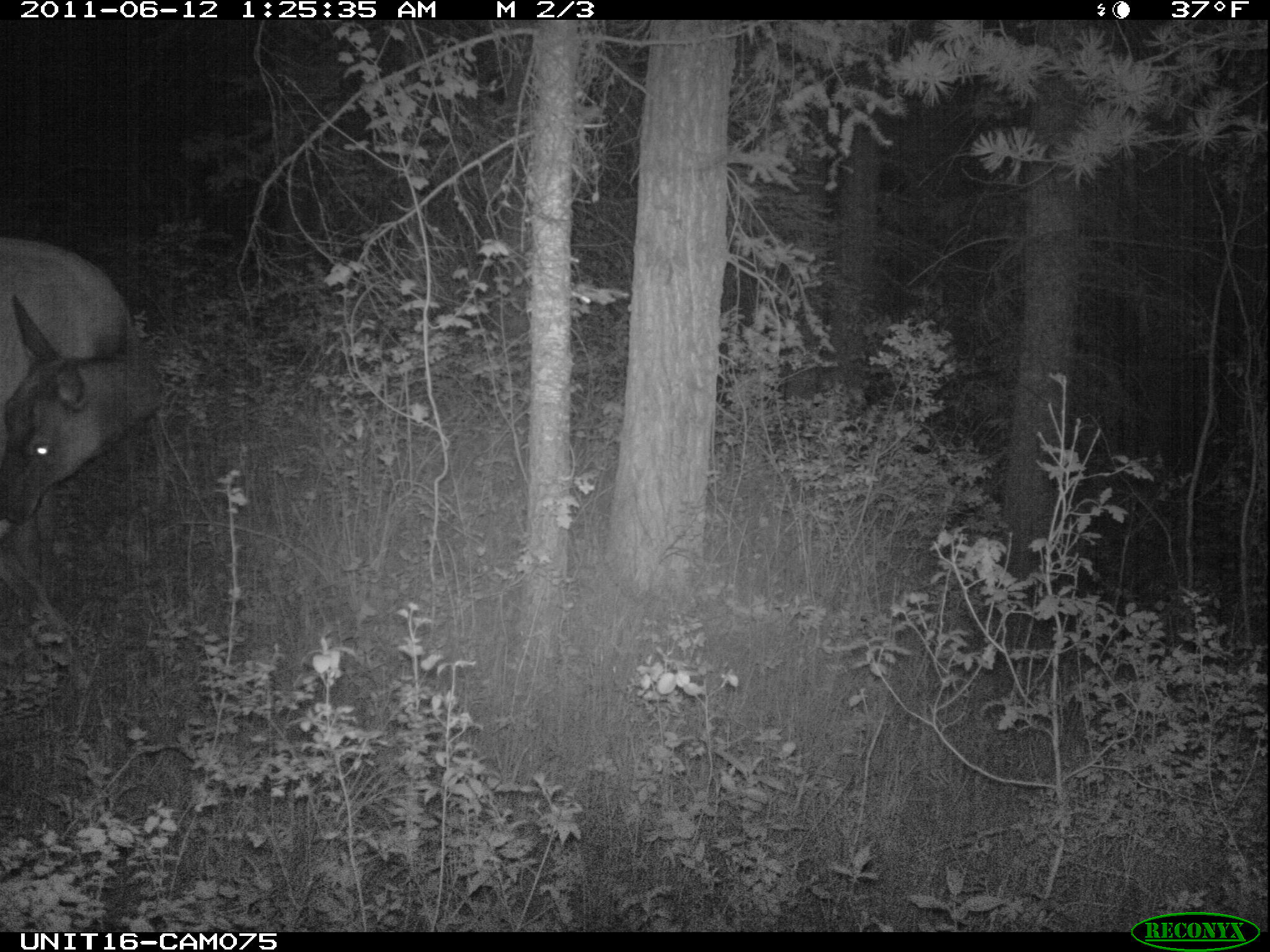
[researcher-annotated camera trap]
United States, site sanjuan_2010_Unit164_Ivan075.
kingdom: Animalia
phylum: Chordata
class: Mammalia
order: Artiodactyla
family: Cervidae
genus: Cervus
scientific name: Cervus elaphus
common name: red deer